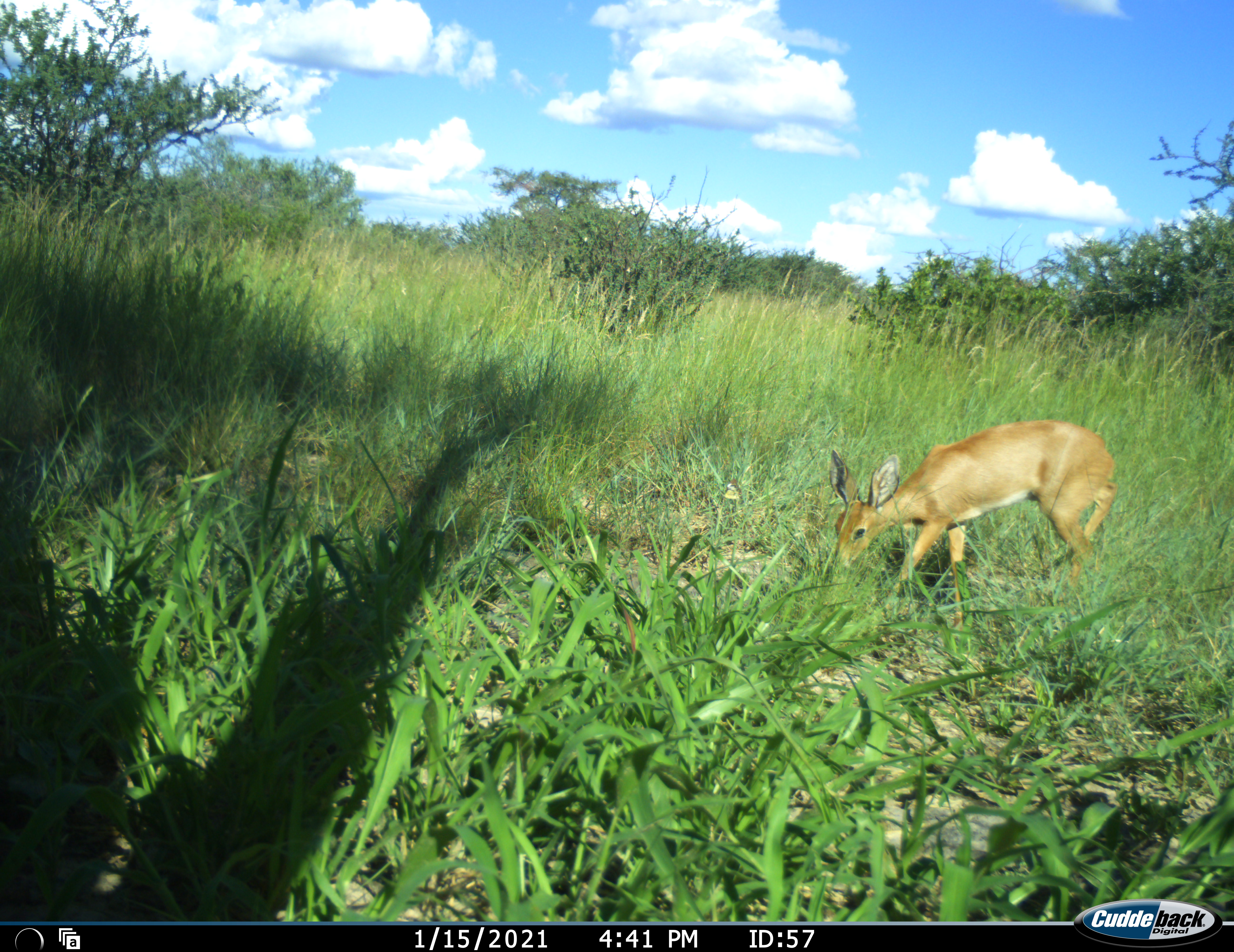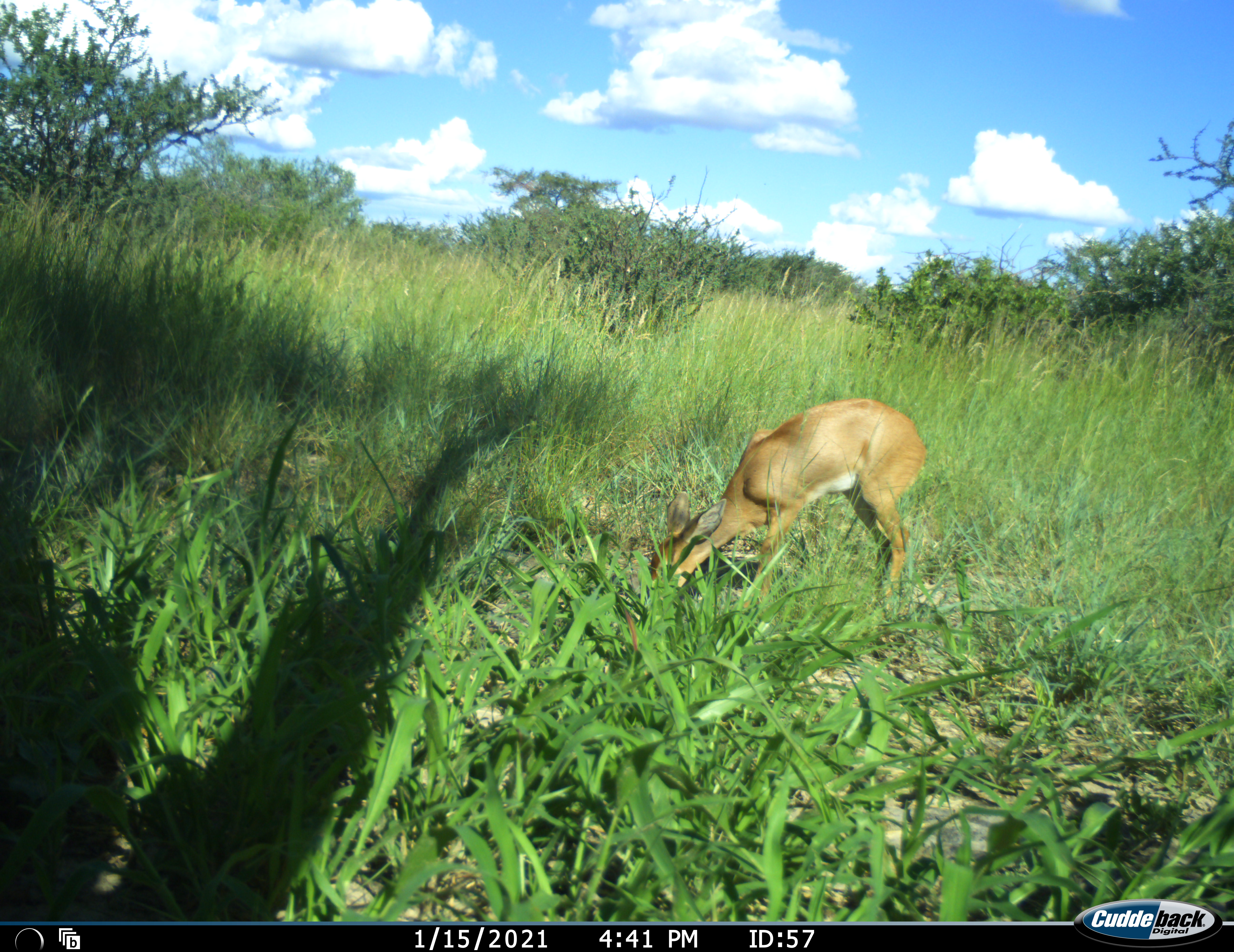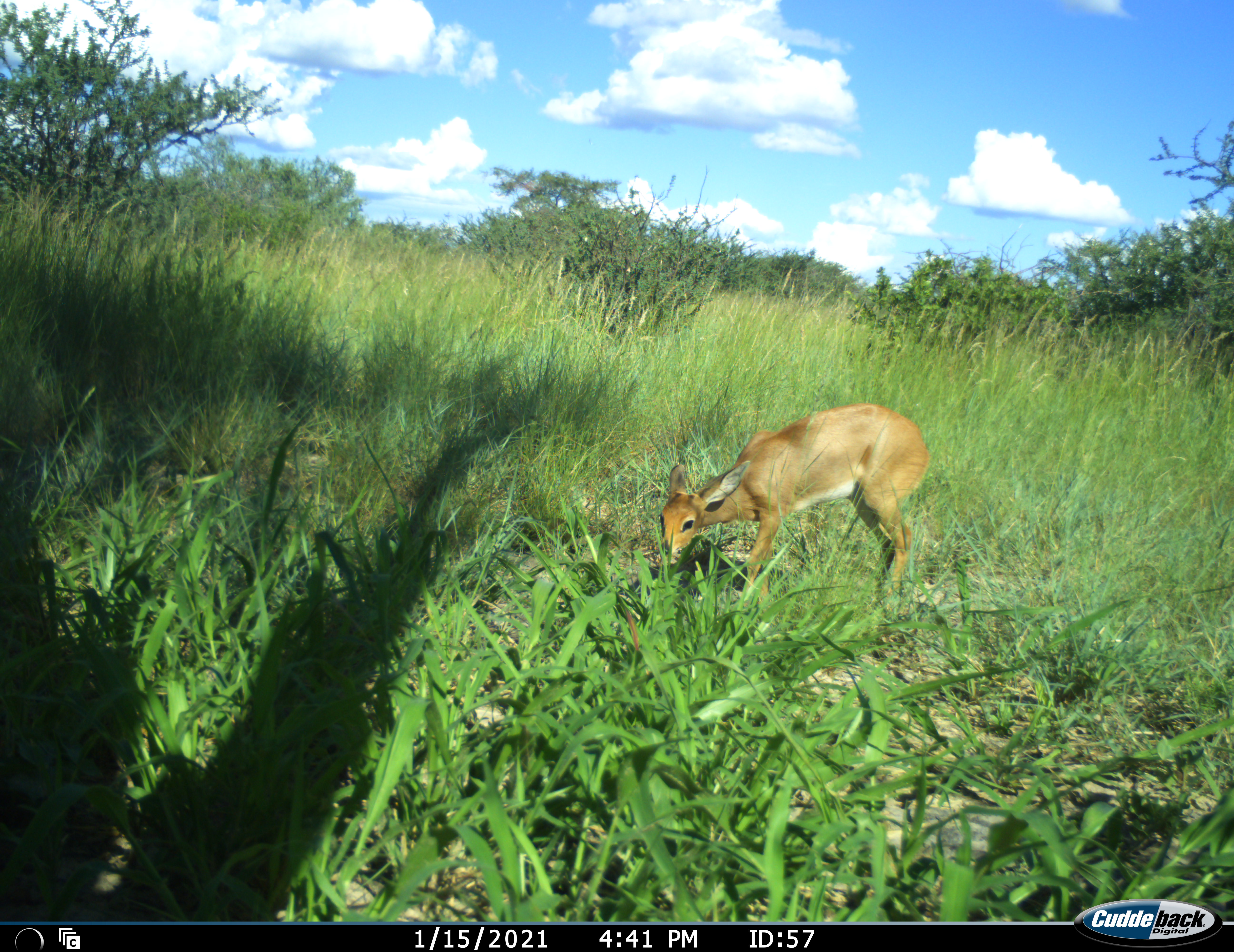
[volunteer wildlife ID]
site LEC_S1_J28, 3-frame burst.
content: unidentified animal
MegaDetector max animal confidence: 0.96